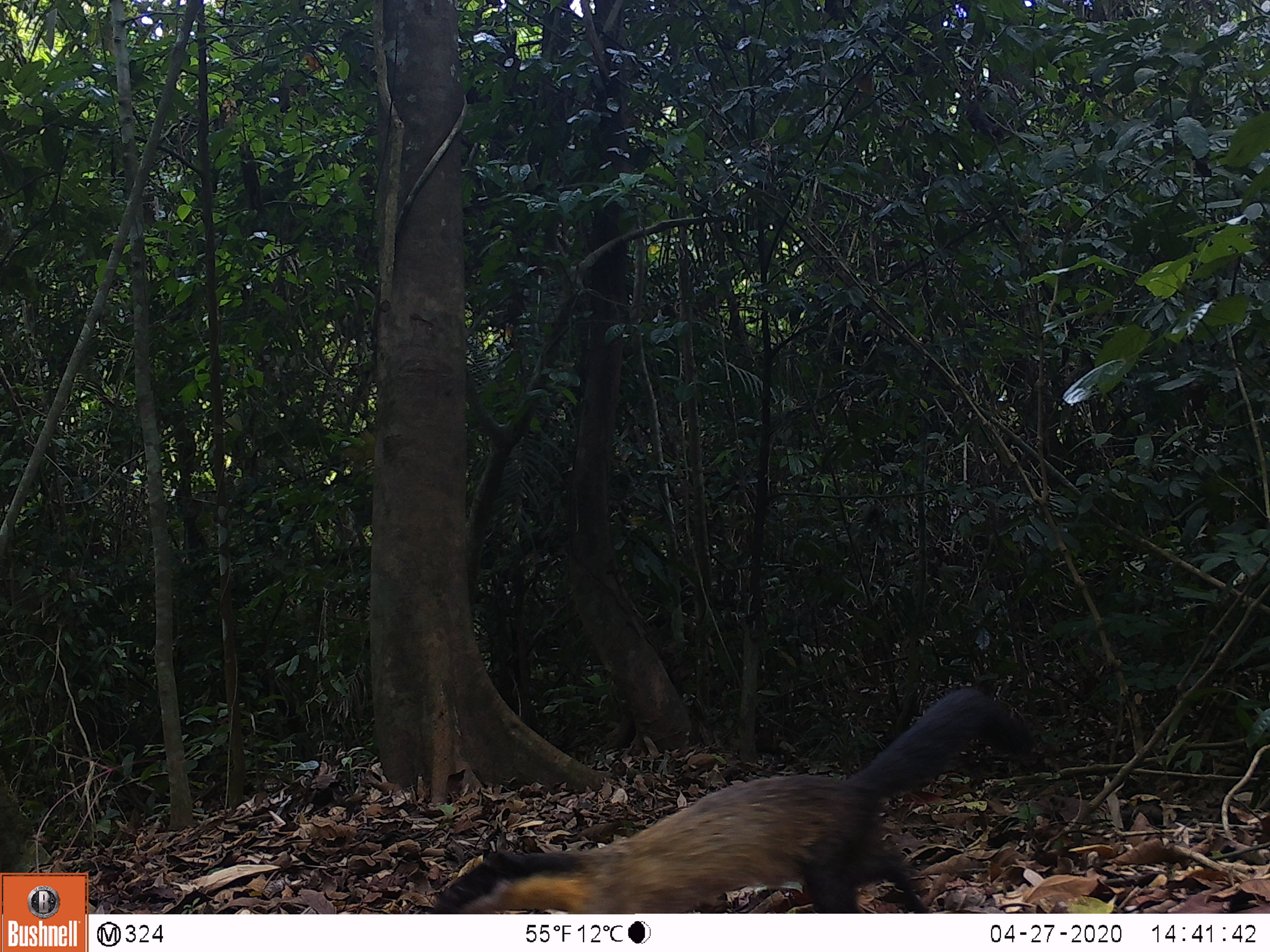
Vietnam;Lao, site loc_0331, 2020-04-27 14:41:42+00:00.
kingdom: Animalia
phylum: Chordata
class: Mammalia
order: Carnivora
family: Mustelidae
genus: Martes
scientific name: Martes flavigula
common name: yellow-throated marten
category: yellow throated marten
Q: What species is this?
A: Yellow throated marten (yellow-throated marten) (Martes flavigula).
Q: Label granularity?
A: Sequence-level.